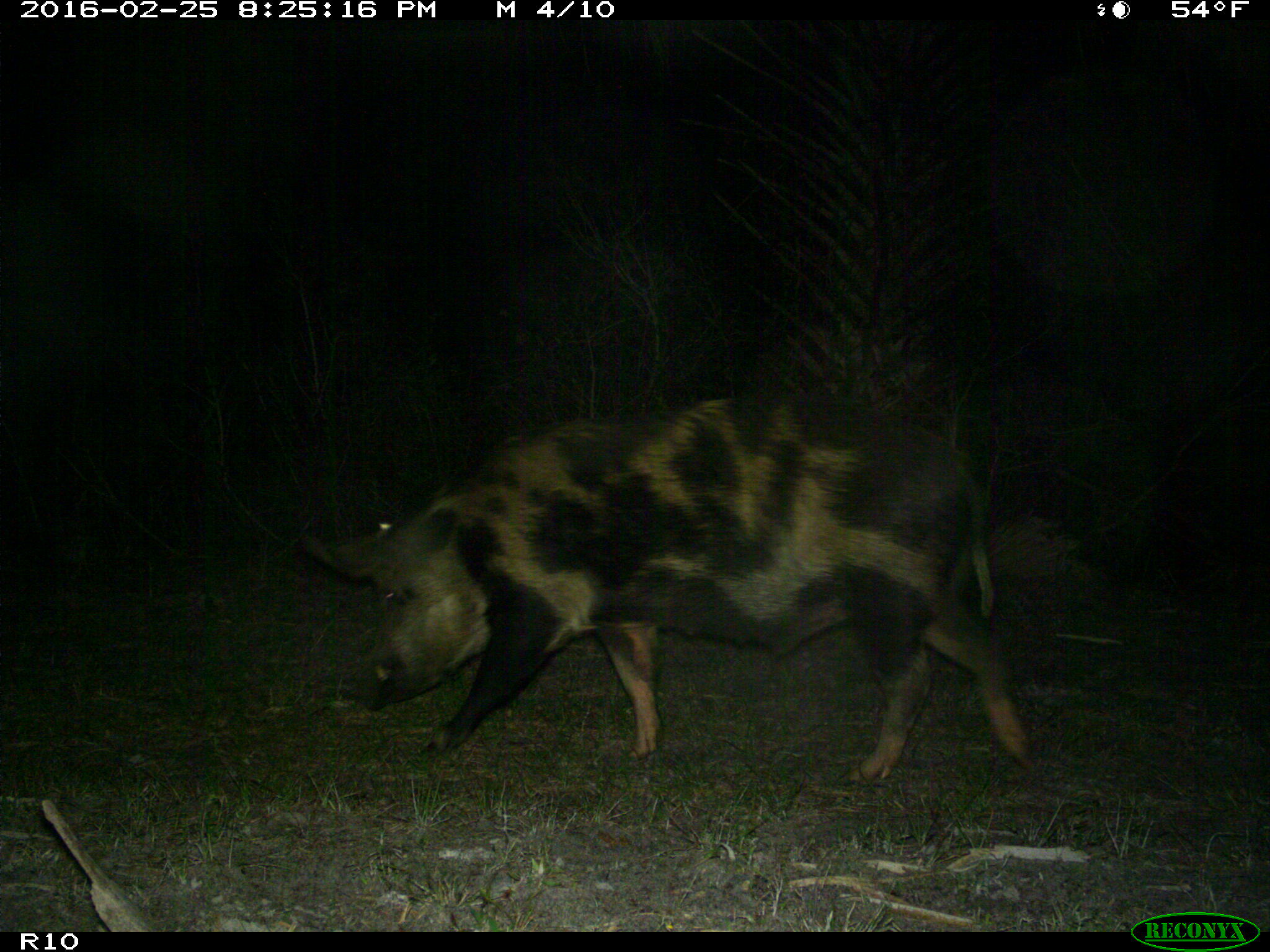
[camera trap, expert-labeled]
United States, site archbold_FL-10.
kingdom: Animalia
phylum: Chordata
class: Mammalia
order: Artiodactyla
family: Suidae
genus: Sus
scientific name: Sus scrofa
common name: wild boar